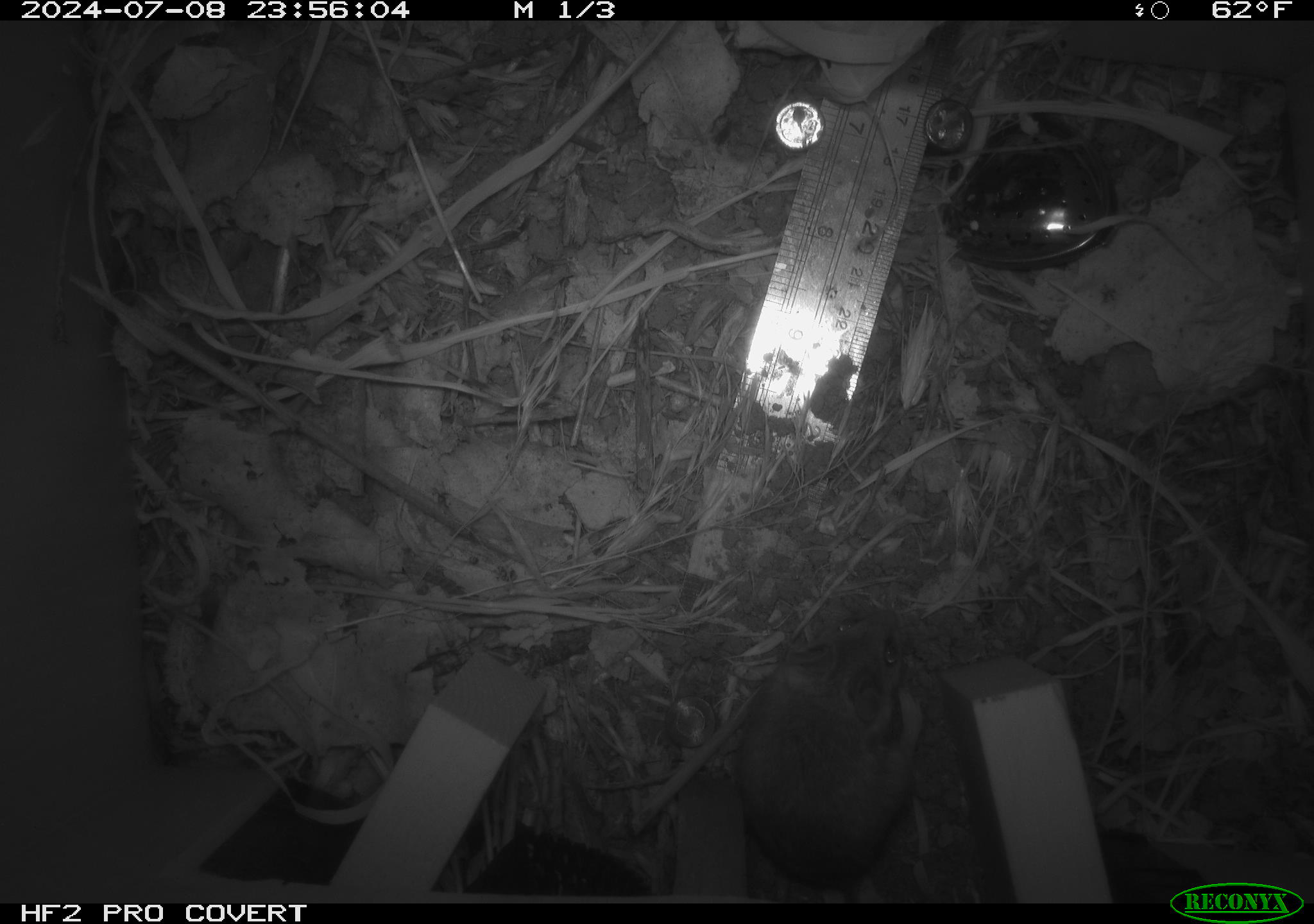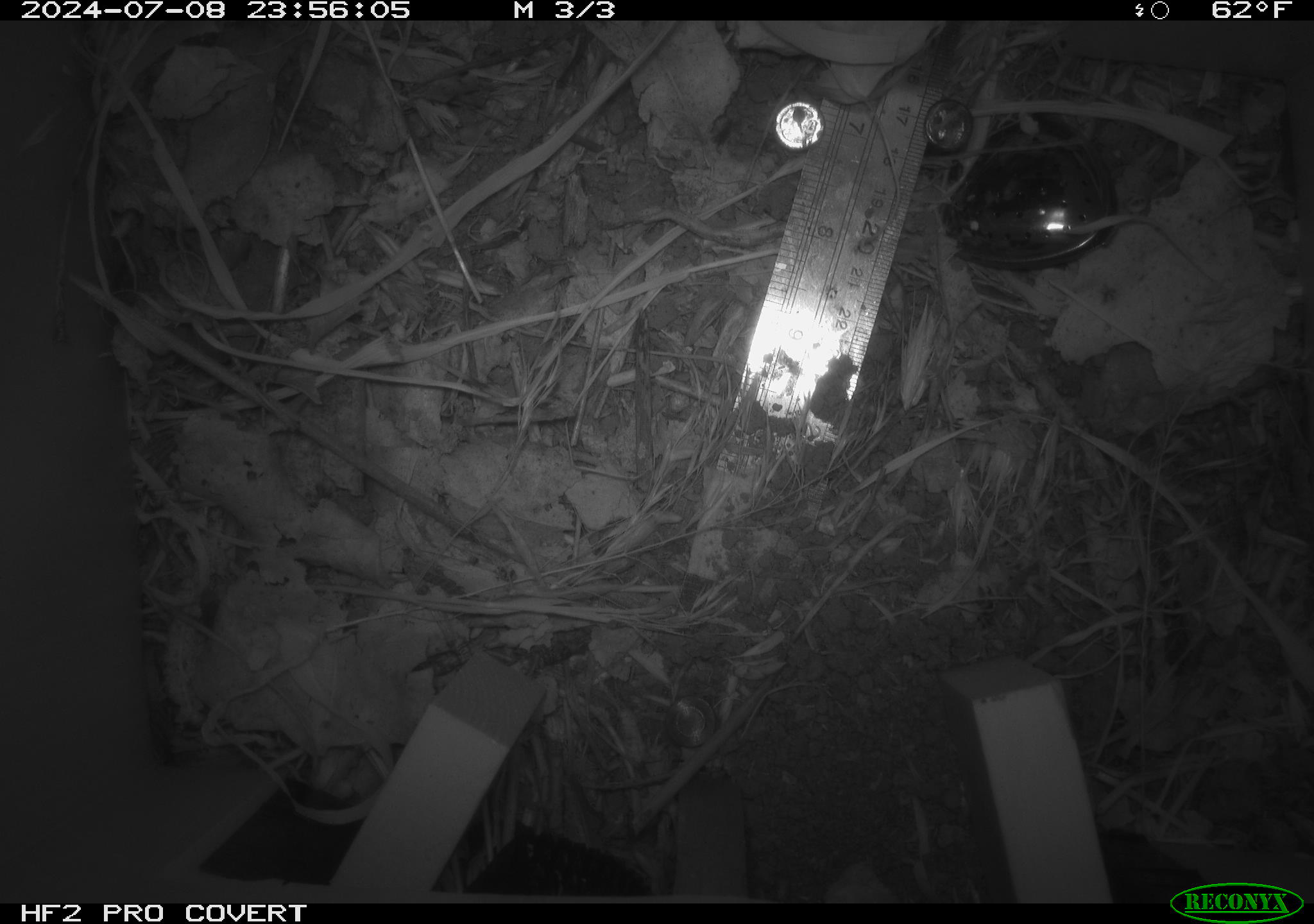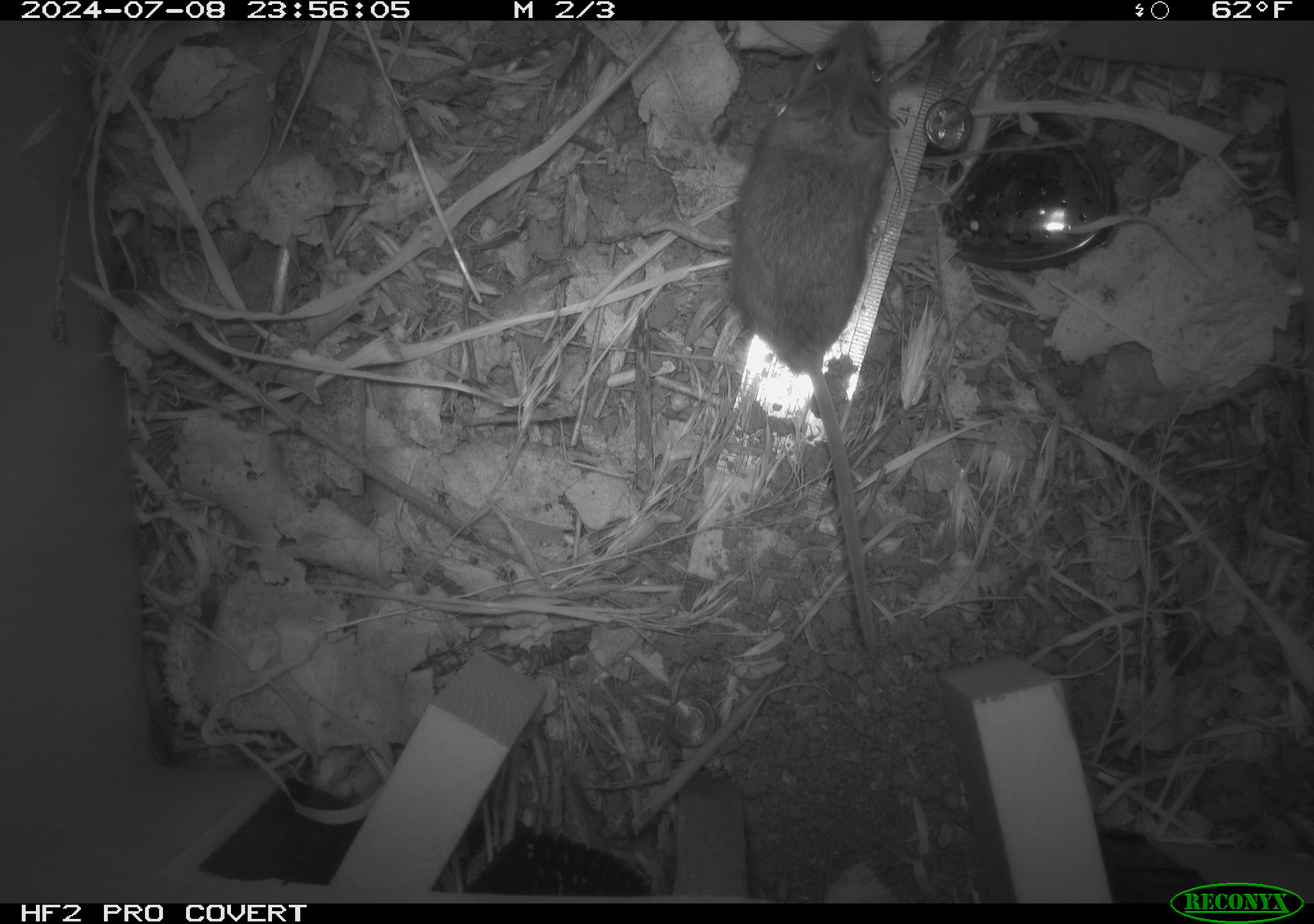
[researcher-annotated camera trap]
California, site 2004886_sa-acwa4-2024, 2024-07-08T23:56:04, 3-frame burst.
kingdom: Animalia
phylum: Chordata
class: Mammalia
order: Rodentia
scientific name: Rodentia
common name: mouse species